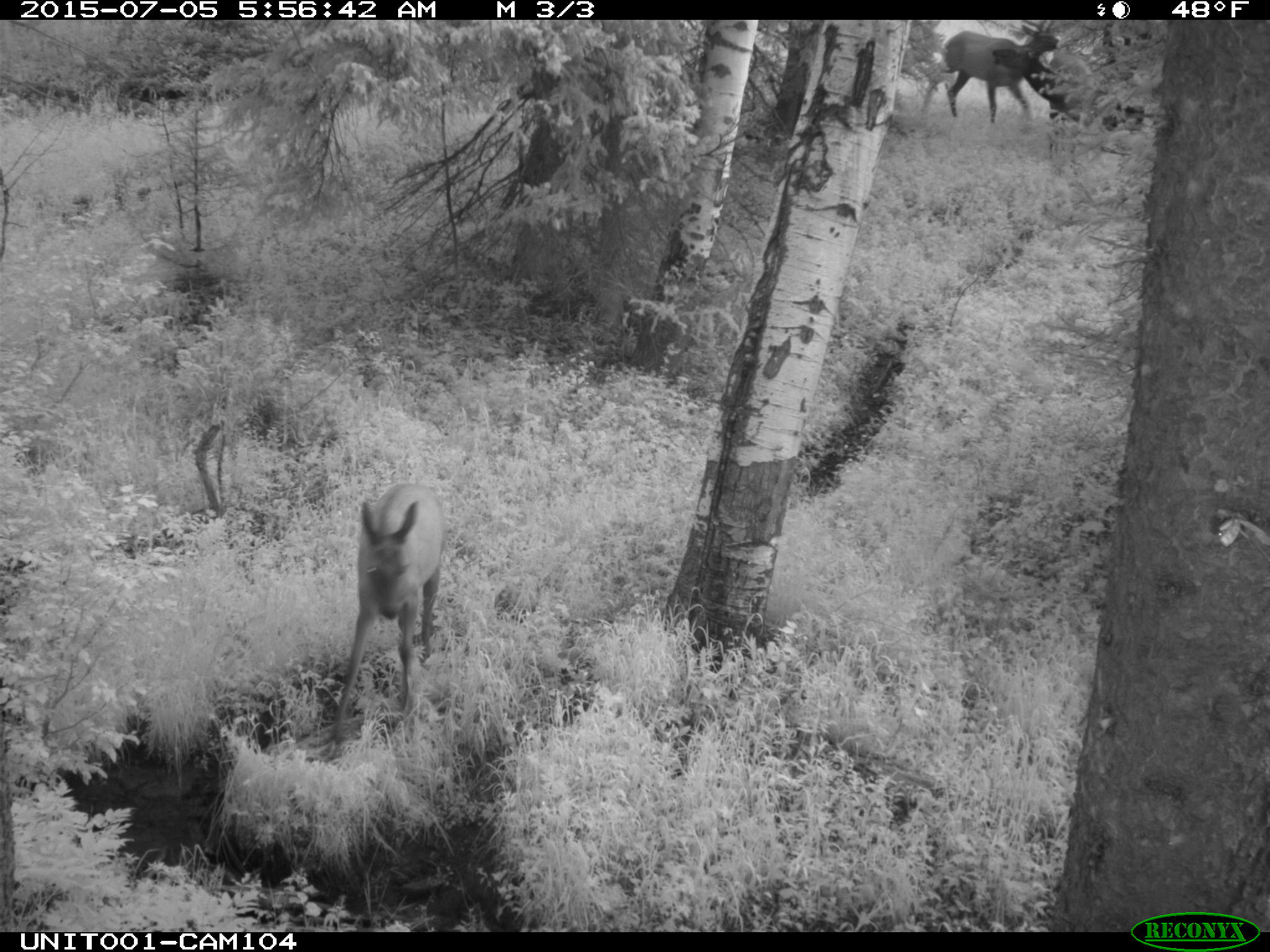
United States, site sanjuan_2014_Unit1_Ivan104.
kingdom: Animalia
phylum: Chordata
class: Mammalia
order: Artiodactyla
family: Cervidae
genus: Cervus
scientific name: Cervus elaphus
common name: red deer